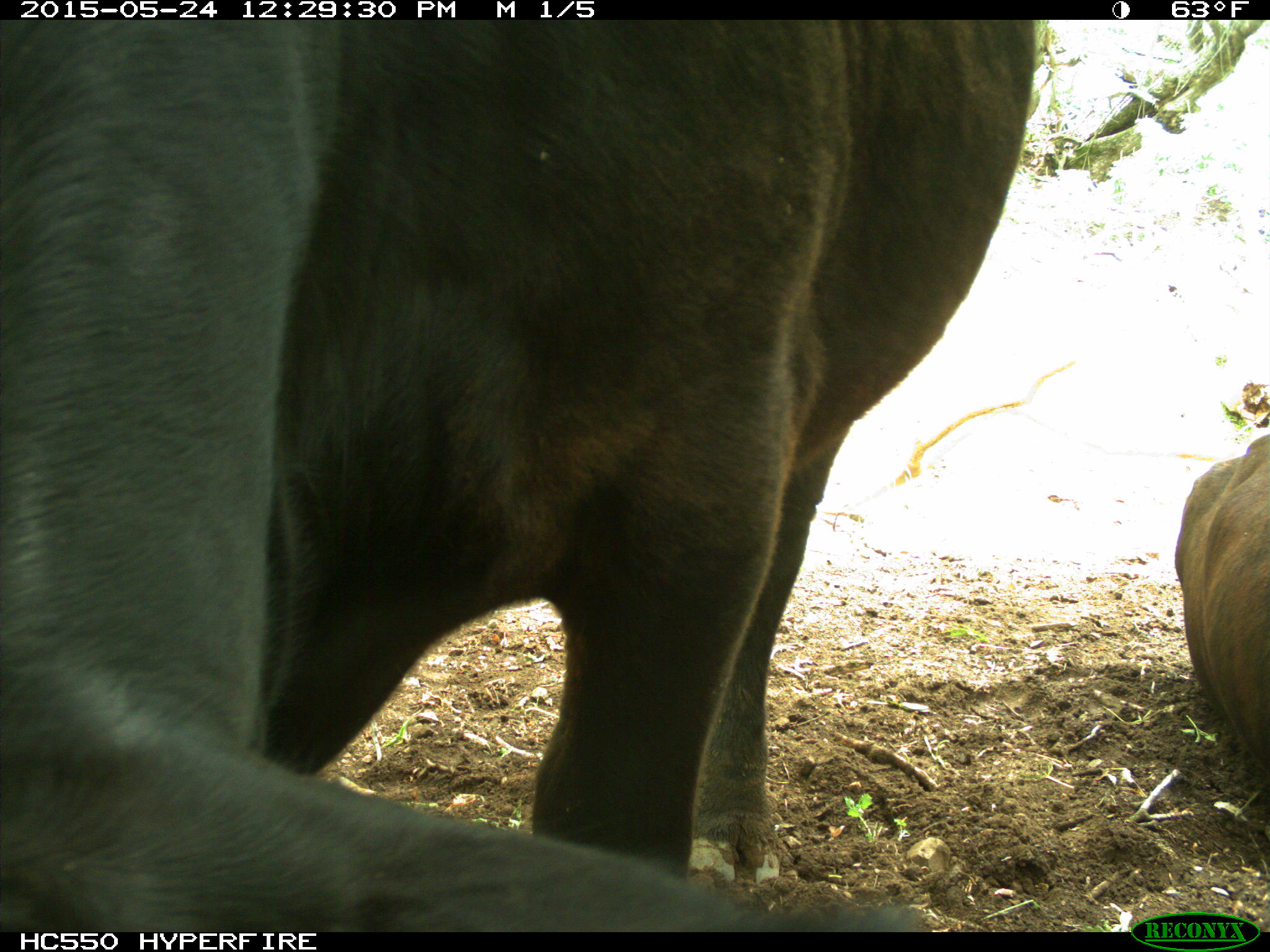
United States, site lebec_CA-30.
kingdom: Animalia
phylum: Chordata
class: Mammalia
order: Artiodactyla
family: Bovidae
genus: Bos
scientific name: Bos taurus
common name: domestic cow